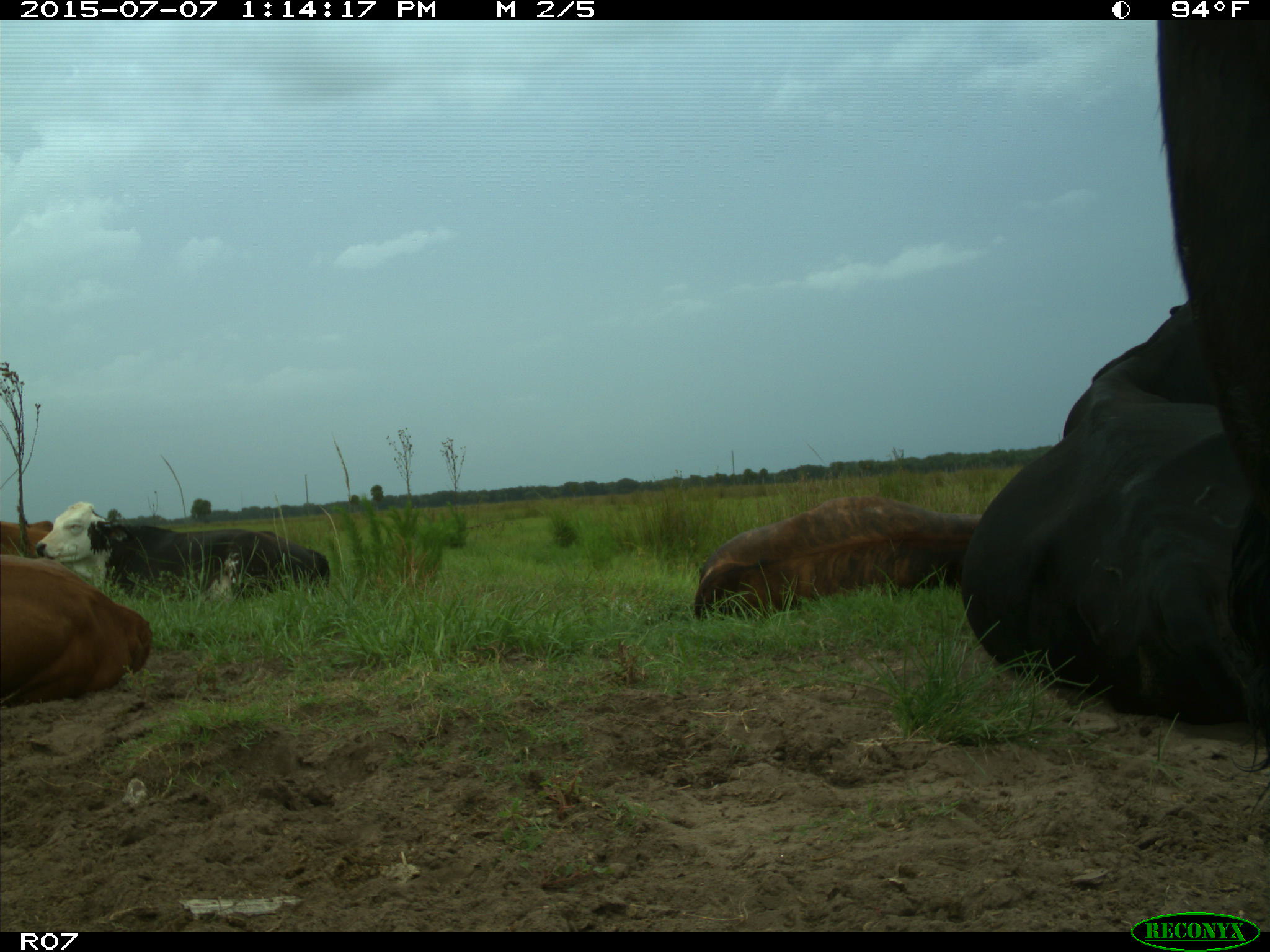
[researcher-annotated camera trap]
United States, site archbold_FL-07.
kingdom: Animalia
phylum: Chordata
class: Mammalia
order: Artiodactyla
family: Bovidae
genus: Bos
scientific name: Bos taurus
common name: domestic cow